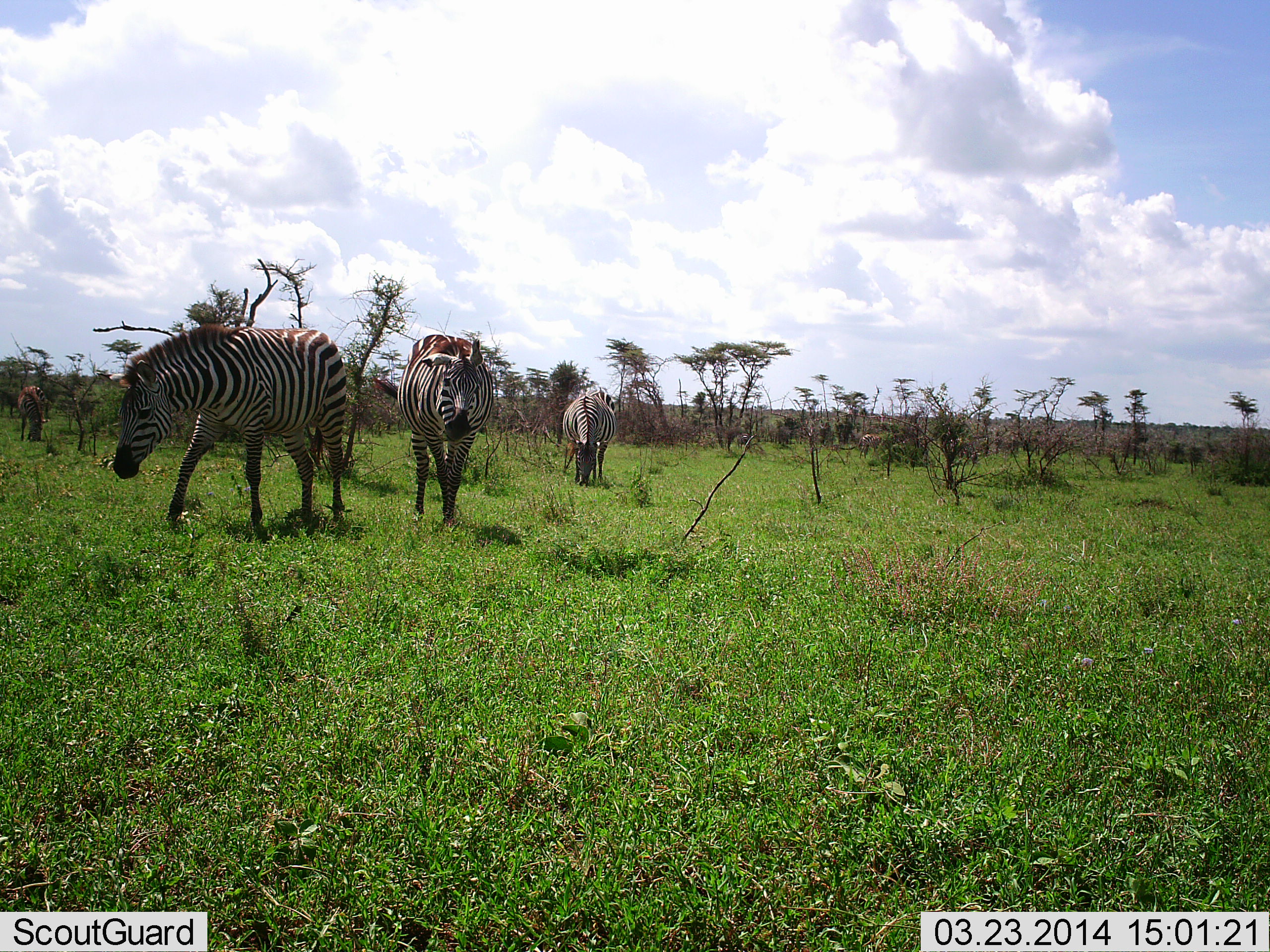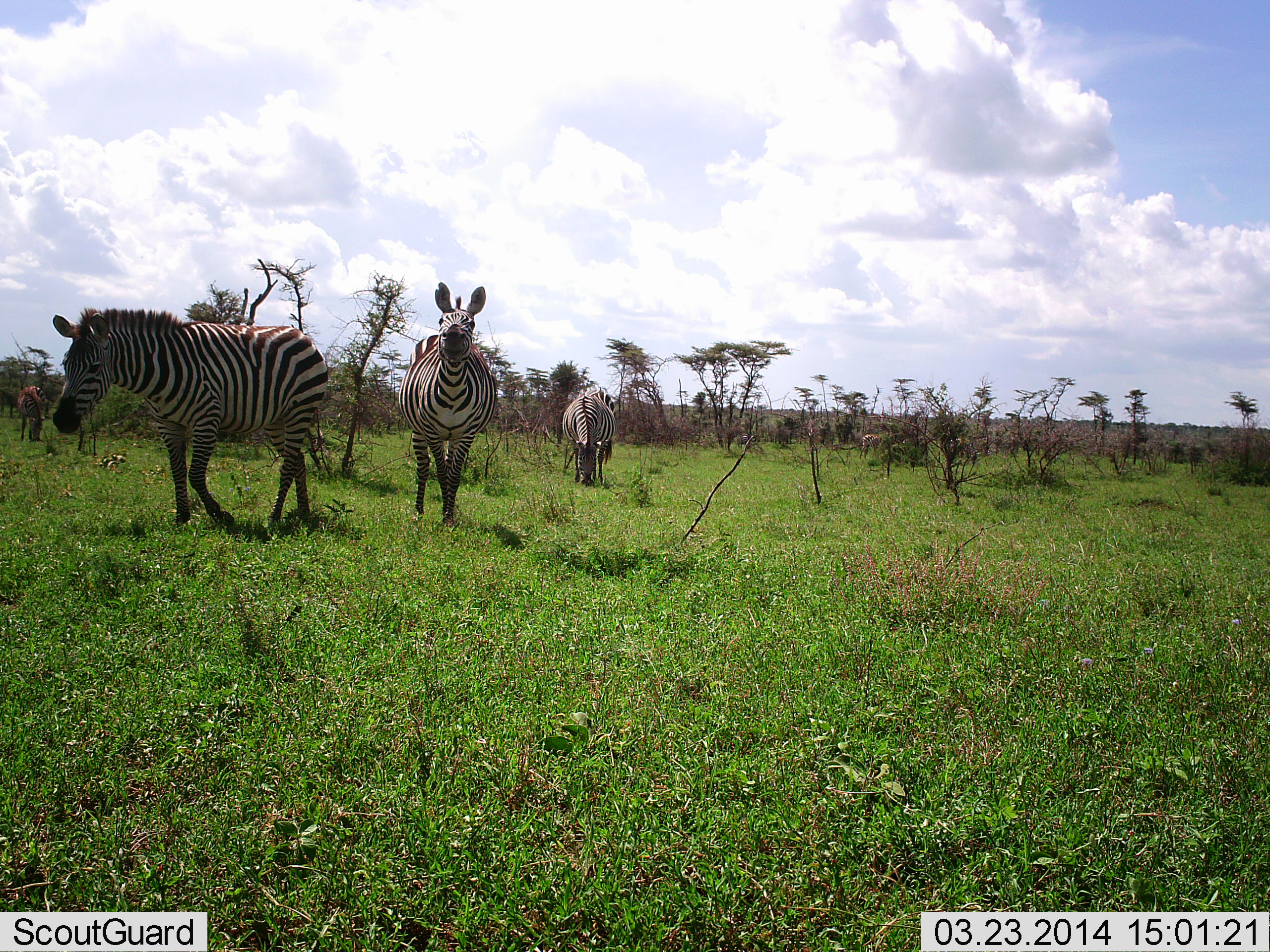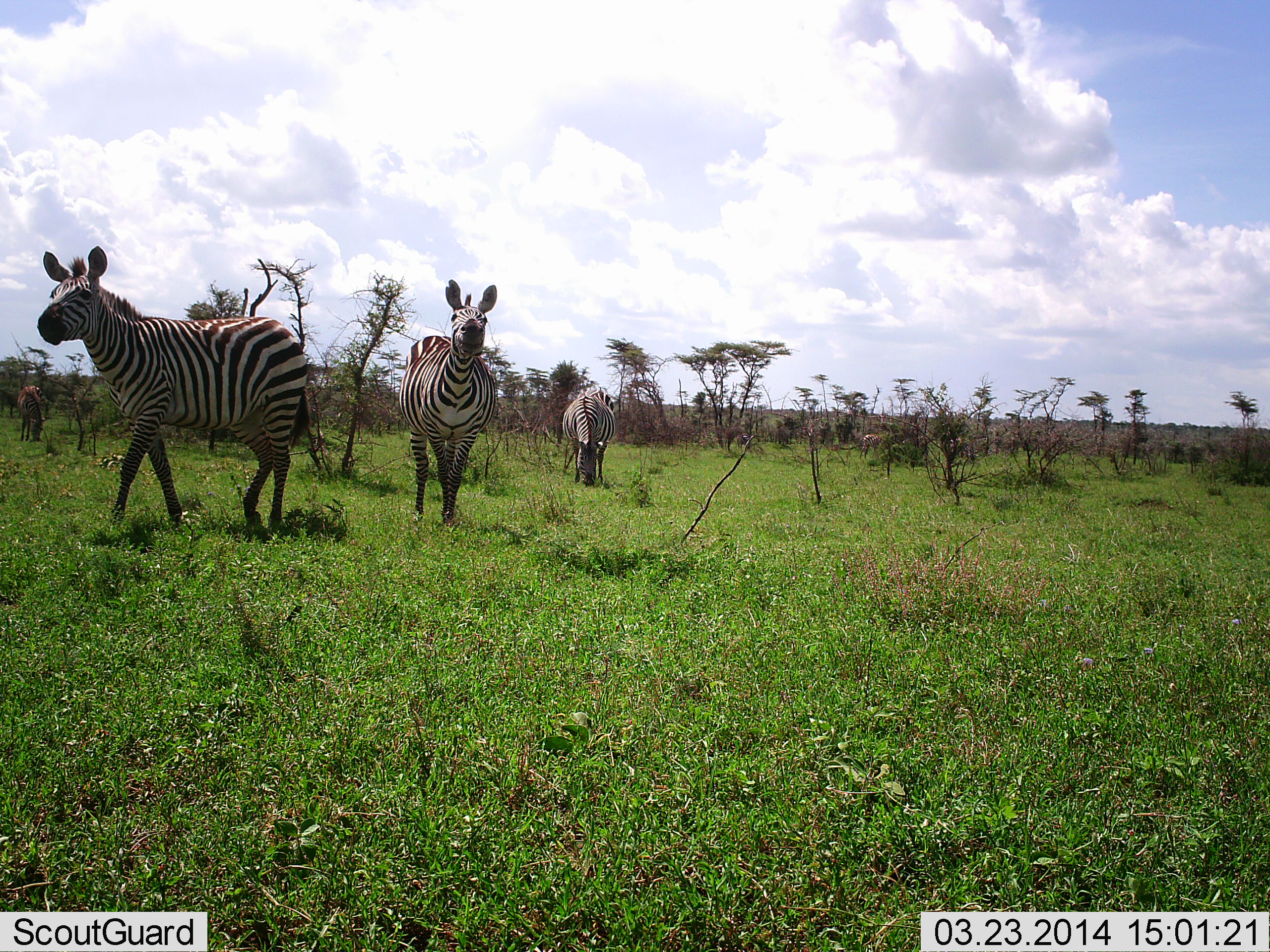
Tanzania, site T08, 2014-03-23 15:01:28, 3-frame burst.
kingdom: Animalia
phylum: Chordata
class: Mammalia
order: Perissodactyla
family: Equidae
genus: Equus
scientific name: Equus quagga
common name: plains zebra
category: zebra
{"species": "zebra (plains zebra) (Equus quagga)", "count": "3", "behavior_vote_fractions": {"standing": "82%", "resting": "0%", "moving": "55%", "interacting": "0%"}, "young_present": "0%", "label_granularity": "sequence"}